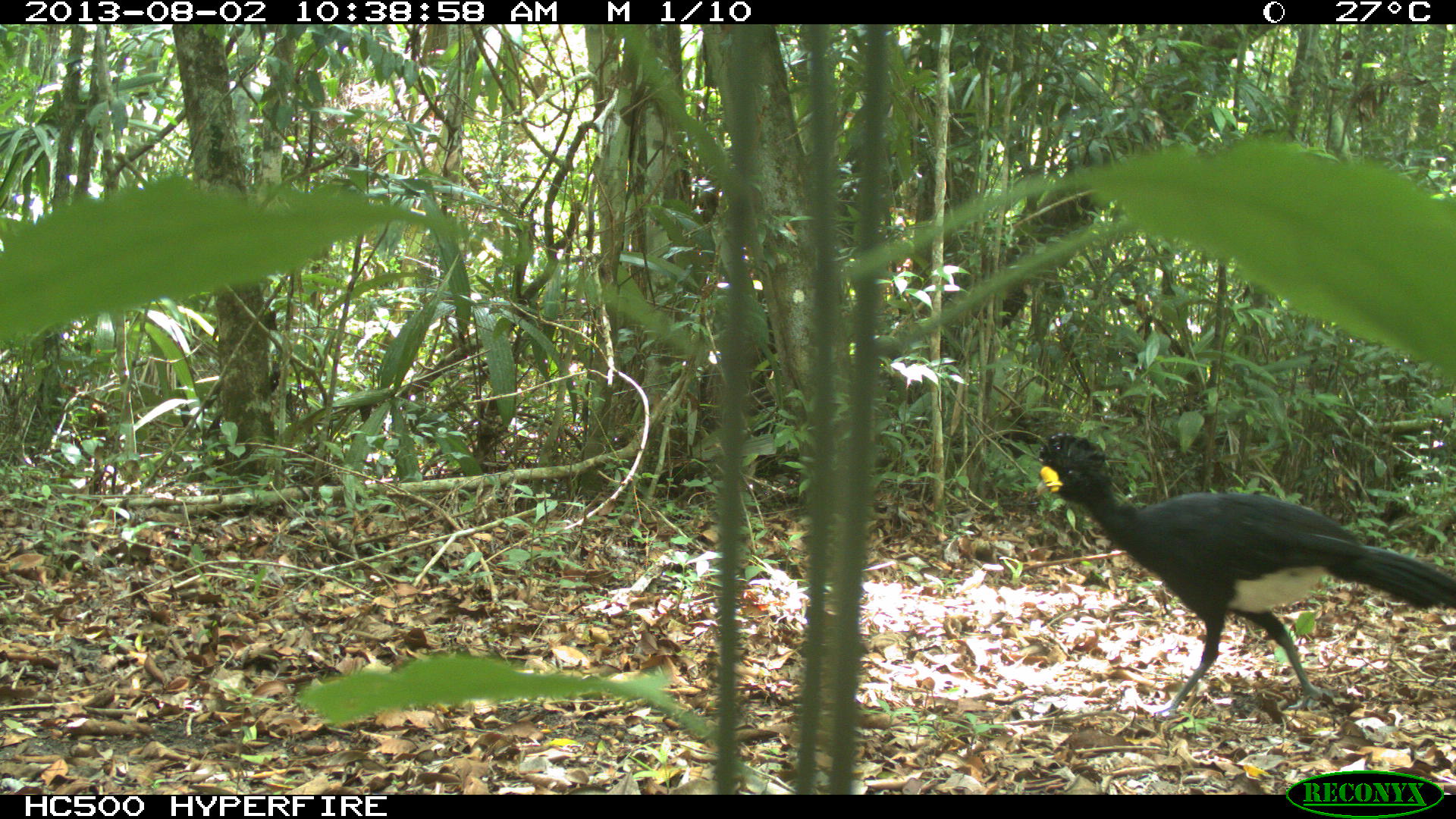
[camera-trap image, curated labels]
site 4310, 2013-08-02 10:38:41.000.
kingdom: Animalia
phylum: Chordata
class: Aves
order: Galliformes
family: Cracidae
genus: Crax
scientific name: Crax rubra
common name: great curassow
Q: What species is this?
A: Crax rubra (great curassow).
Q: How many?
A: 1.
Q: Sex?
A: Male.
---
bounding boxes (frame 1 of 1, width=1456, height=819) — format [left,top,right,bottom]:
crax rubra: [1036,433,1454,712]